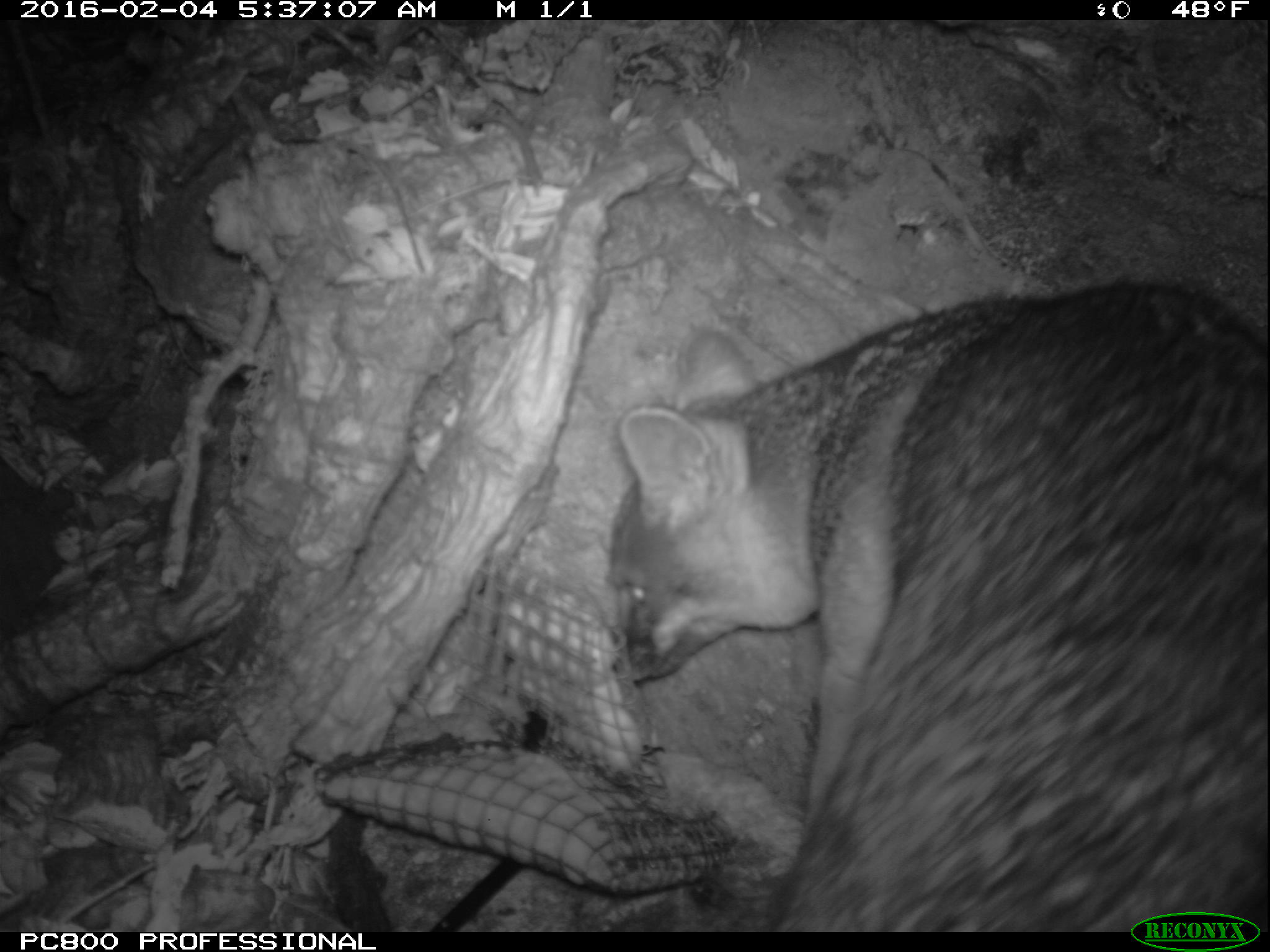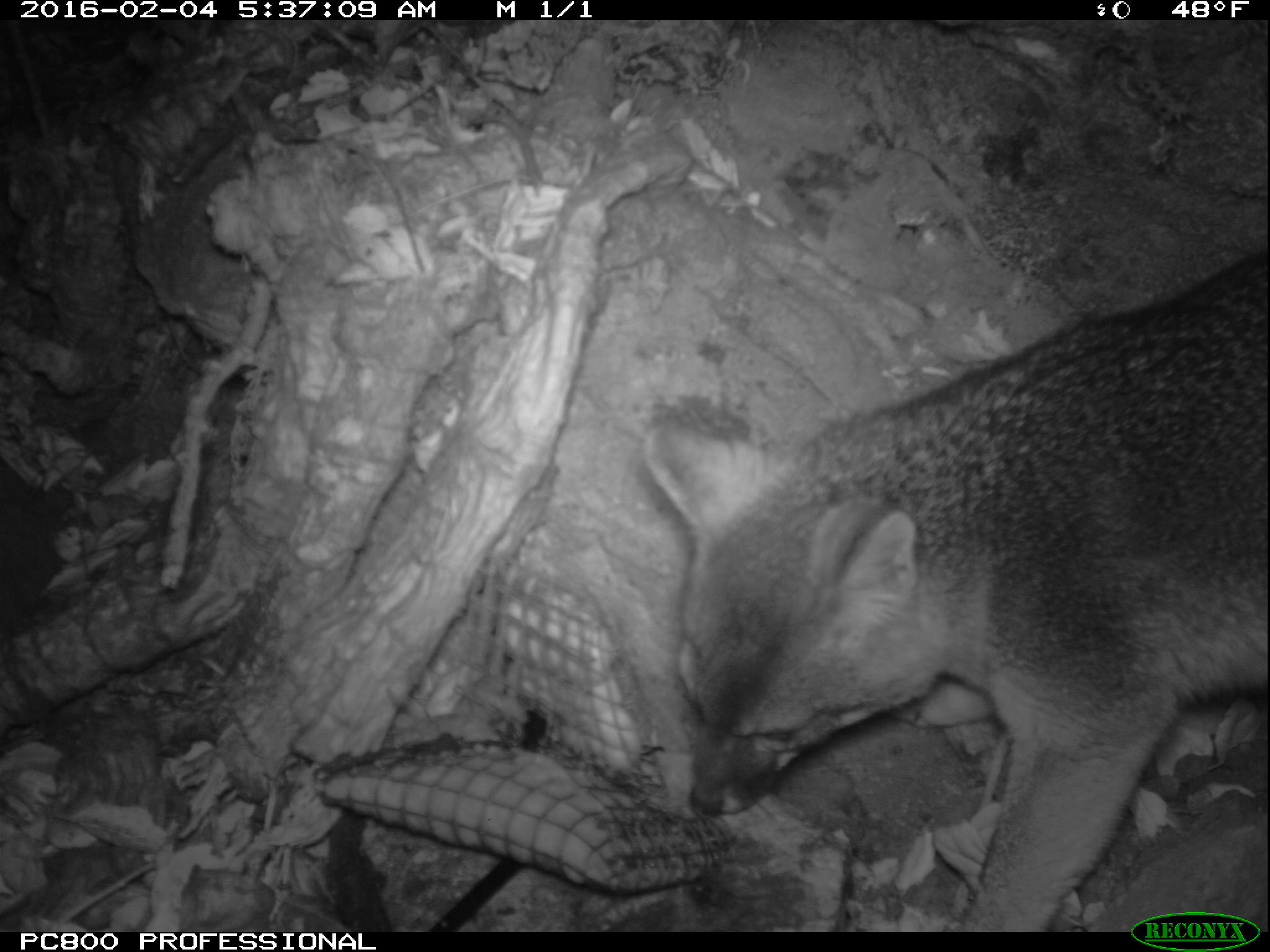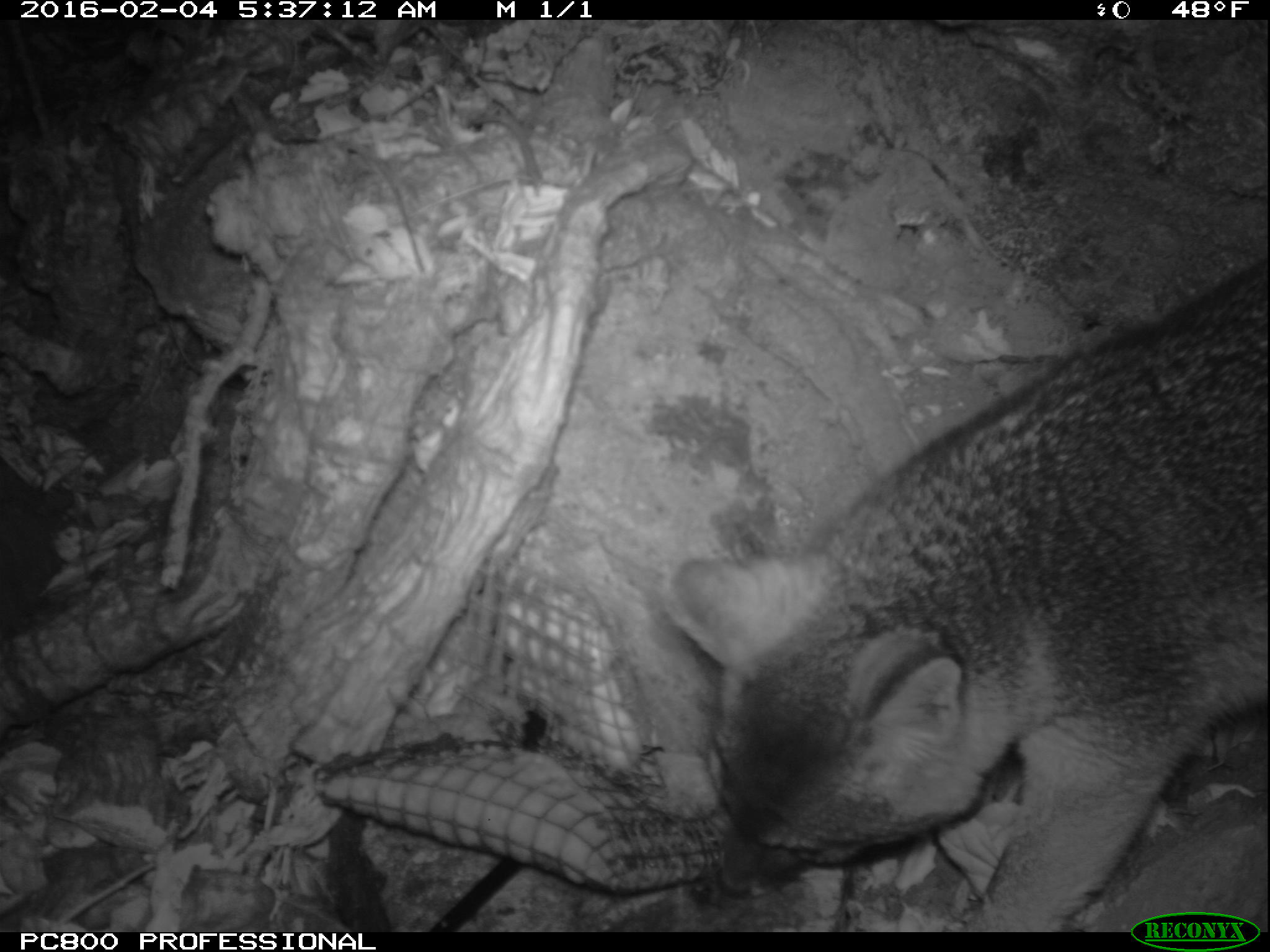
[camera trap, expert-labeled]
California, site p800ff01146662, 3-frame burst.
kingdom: Animalia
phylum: Chordata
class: Mammalia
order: Carnivora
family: Canidae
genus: Urocyon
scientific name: Urocyon littoralis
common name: island fox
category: fox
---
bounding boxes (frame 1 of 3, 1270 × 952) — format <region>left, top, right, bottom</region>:
fox: <region>602, 280, 1269, 929</region>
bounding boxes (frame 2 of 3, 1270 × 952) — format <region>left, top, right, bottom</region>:
fox: <region>643, 251, 1269, 931</region>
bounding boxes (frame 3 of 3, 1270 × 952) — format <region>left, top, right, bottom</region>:
fox: <region>660, 260, 1269, 929</region>